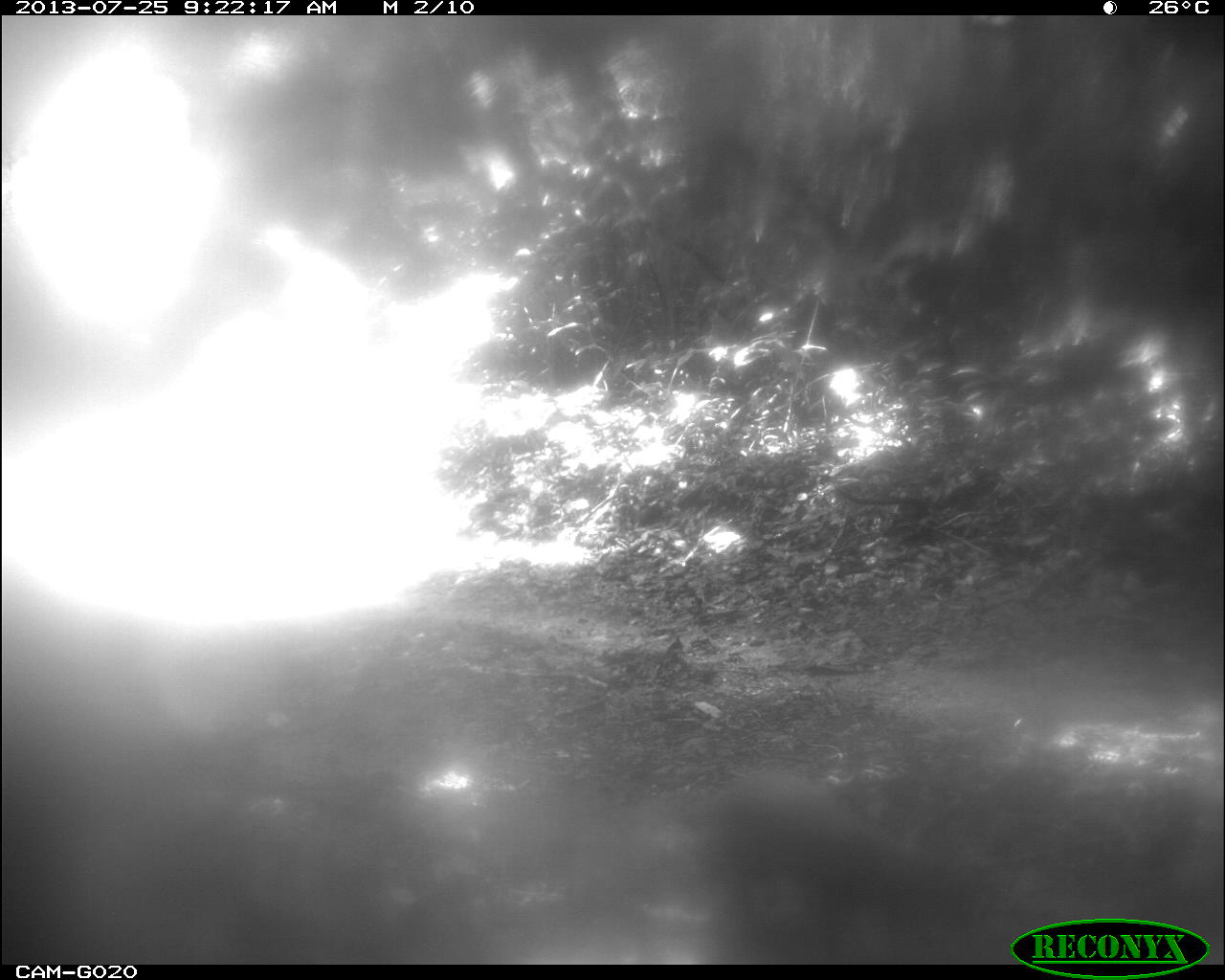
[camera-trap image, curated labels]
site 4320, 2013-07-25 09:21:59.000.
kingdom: Animalia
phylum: Chordata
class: Mammalia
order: Rodentia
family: Dasyproctidae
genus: Dasyprocta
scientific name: Dasyprocta punctata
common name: central american agouti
Dasyprocta punctata (central american agouti), count 1.